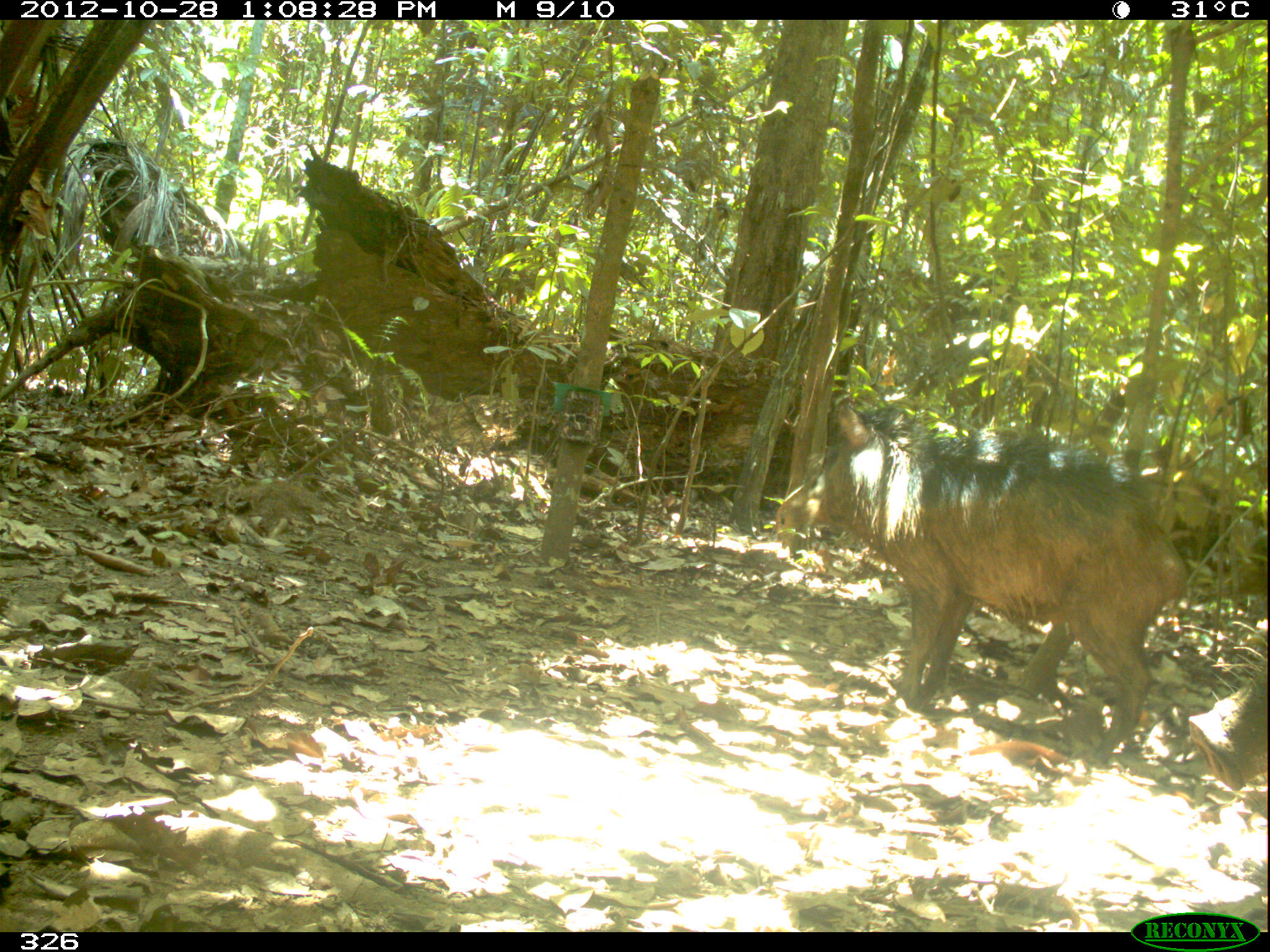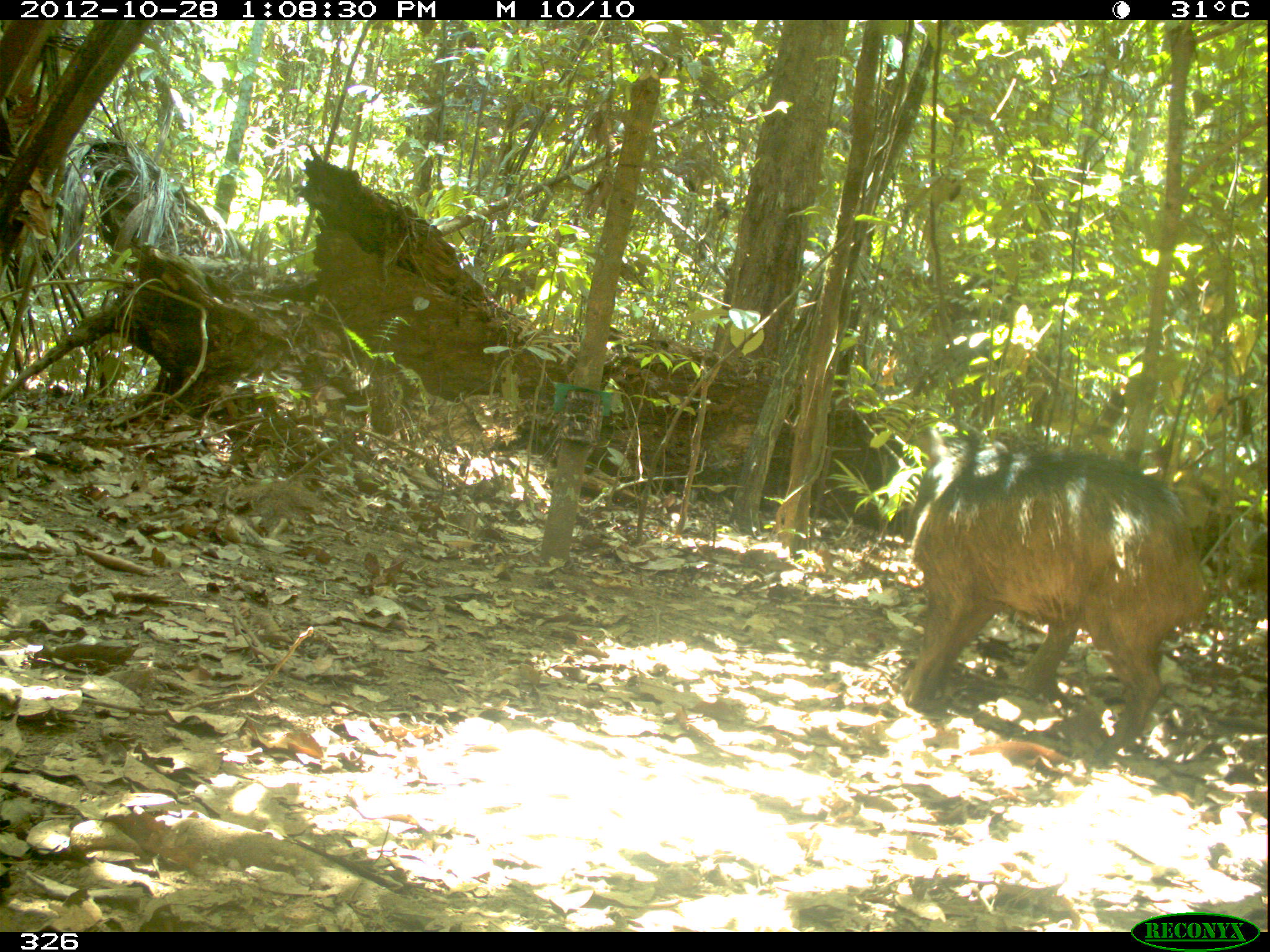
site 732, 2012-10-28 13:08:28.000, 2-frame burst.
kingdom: Animalia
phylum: Chordata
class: Mammalia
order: Artiodactyla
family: Tayassuidae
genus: Tayassu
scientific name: Tayassu pecari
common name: white-lipped peccary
Tayassu pecari (white-lipped peccary).